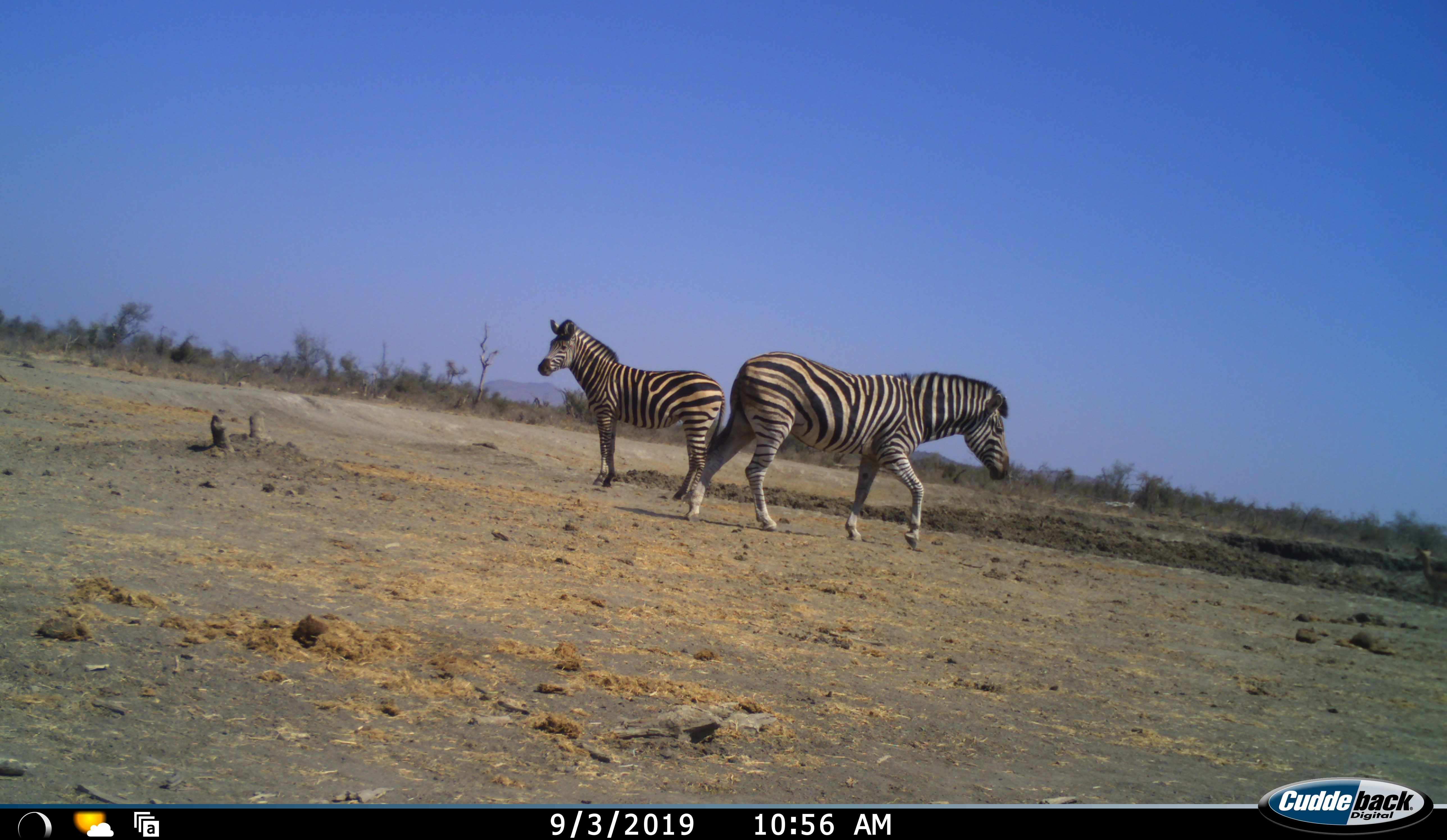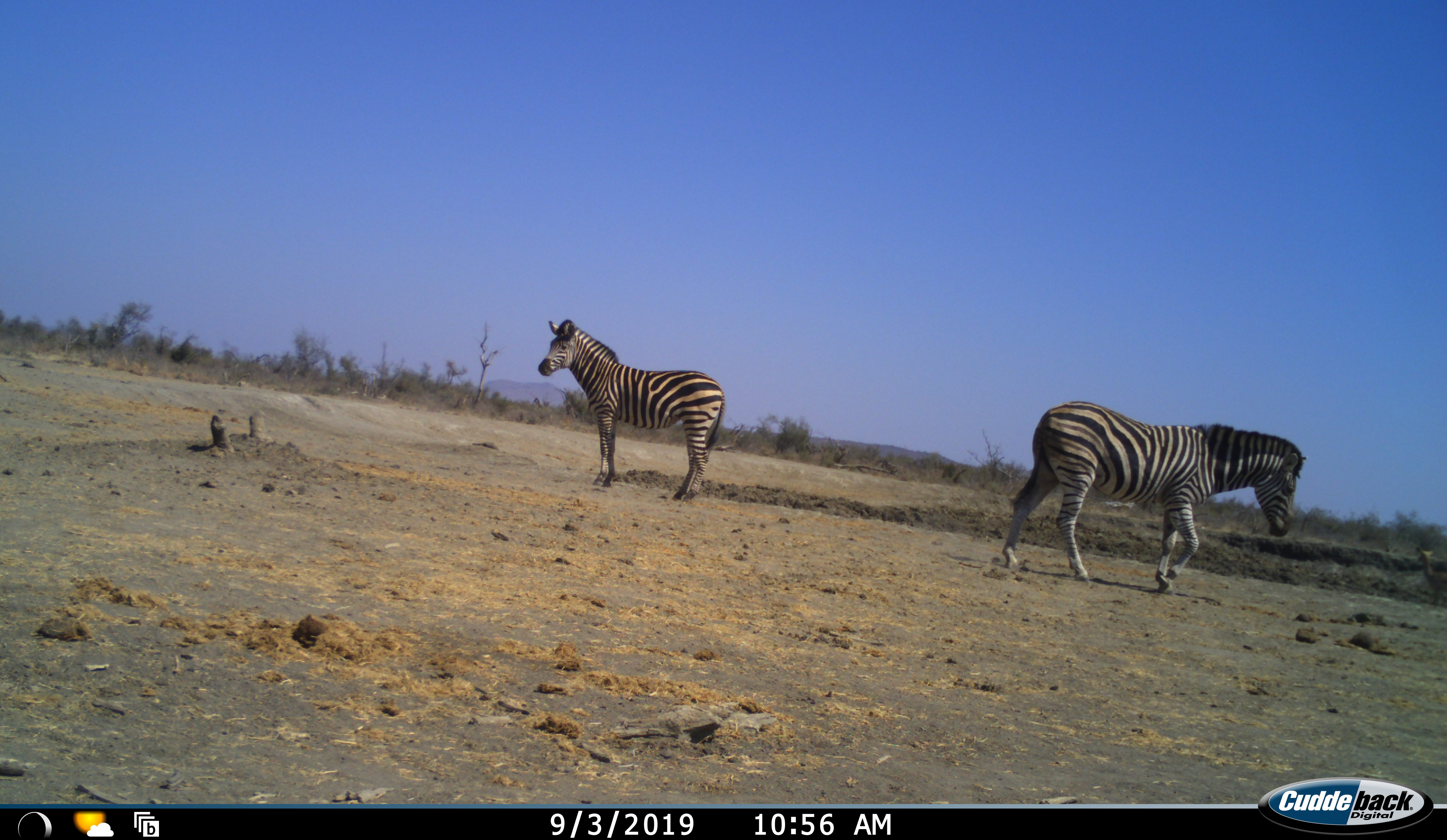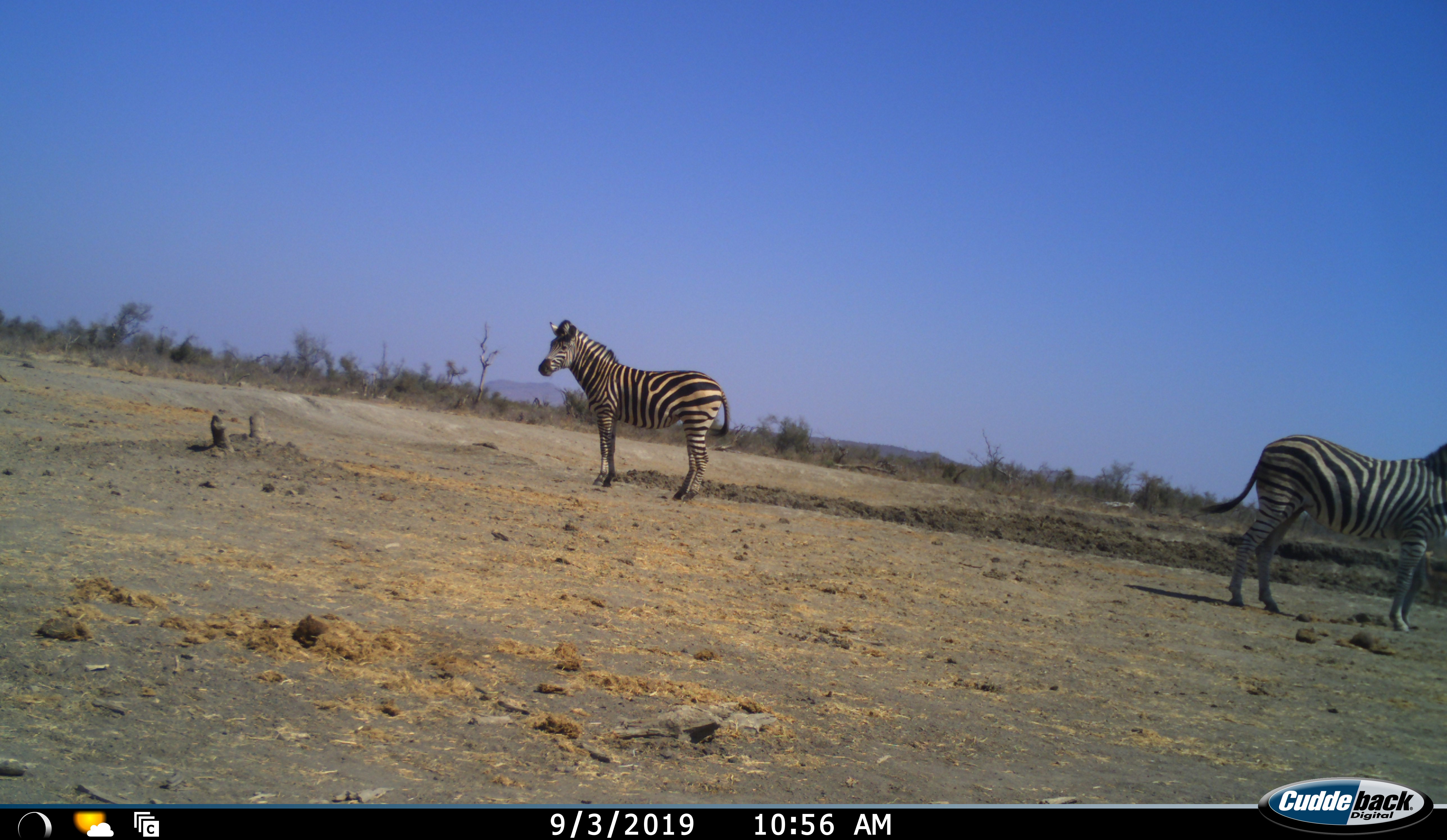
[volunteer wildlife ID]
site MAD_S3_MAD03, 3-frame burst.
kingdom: Animalia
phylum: Chordata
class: Mammalia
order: Perissodactyla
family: Equidae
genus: Equus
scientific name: Equus quagga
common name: plains zebra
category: zebraplains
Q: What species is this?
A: Zebraplains (plains zebra) (Equus quagga).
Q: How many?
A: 2.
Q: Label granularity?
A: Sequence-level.